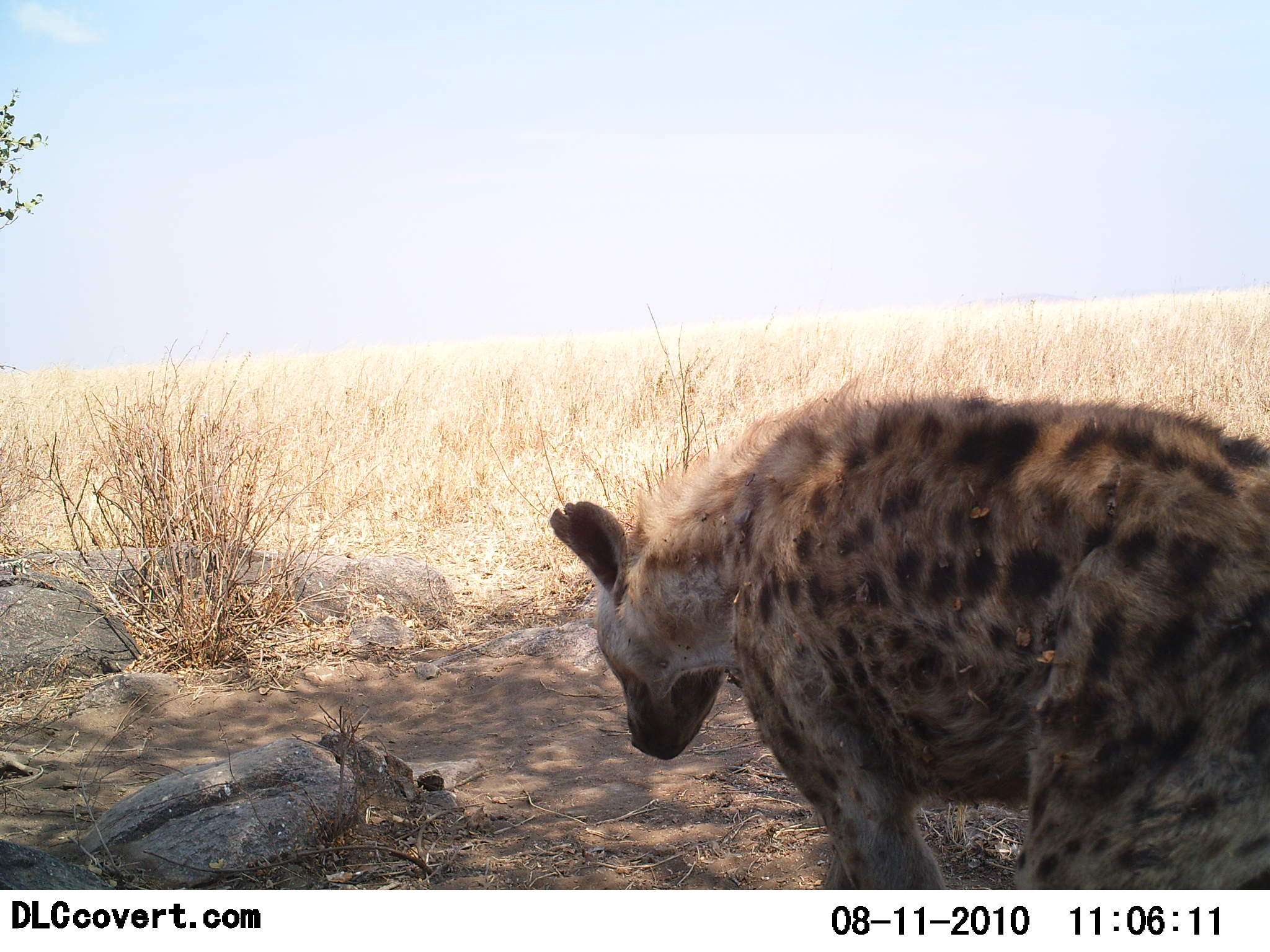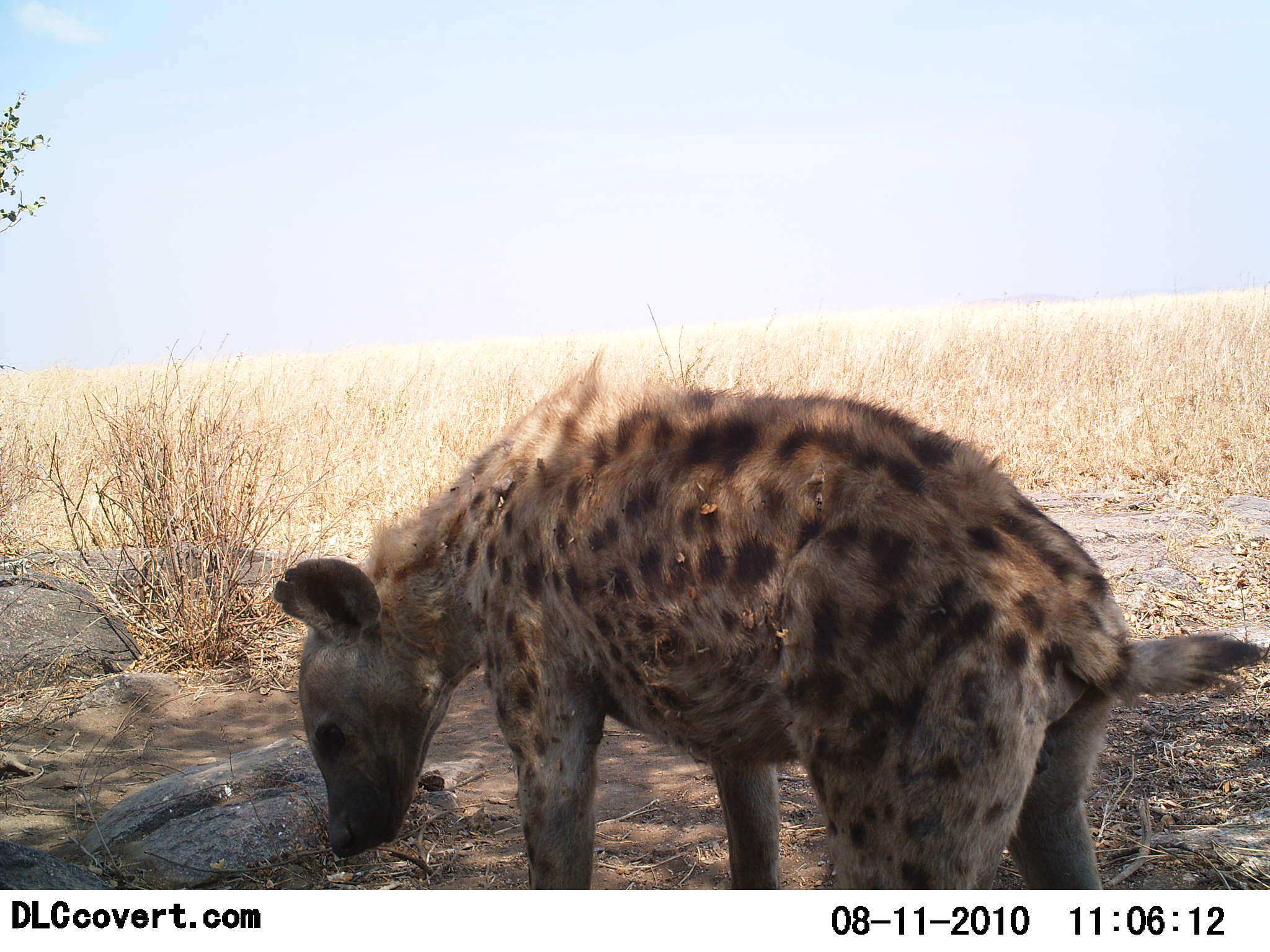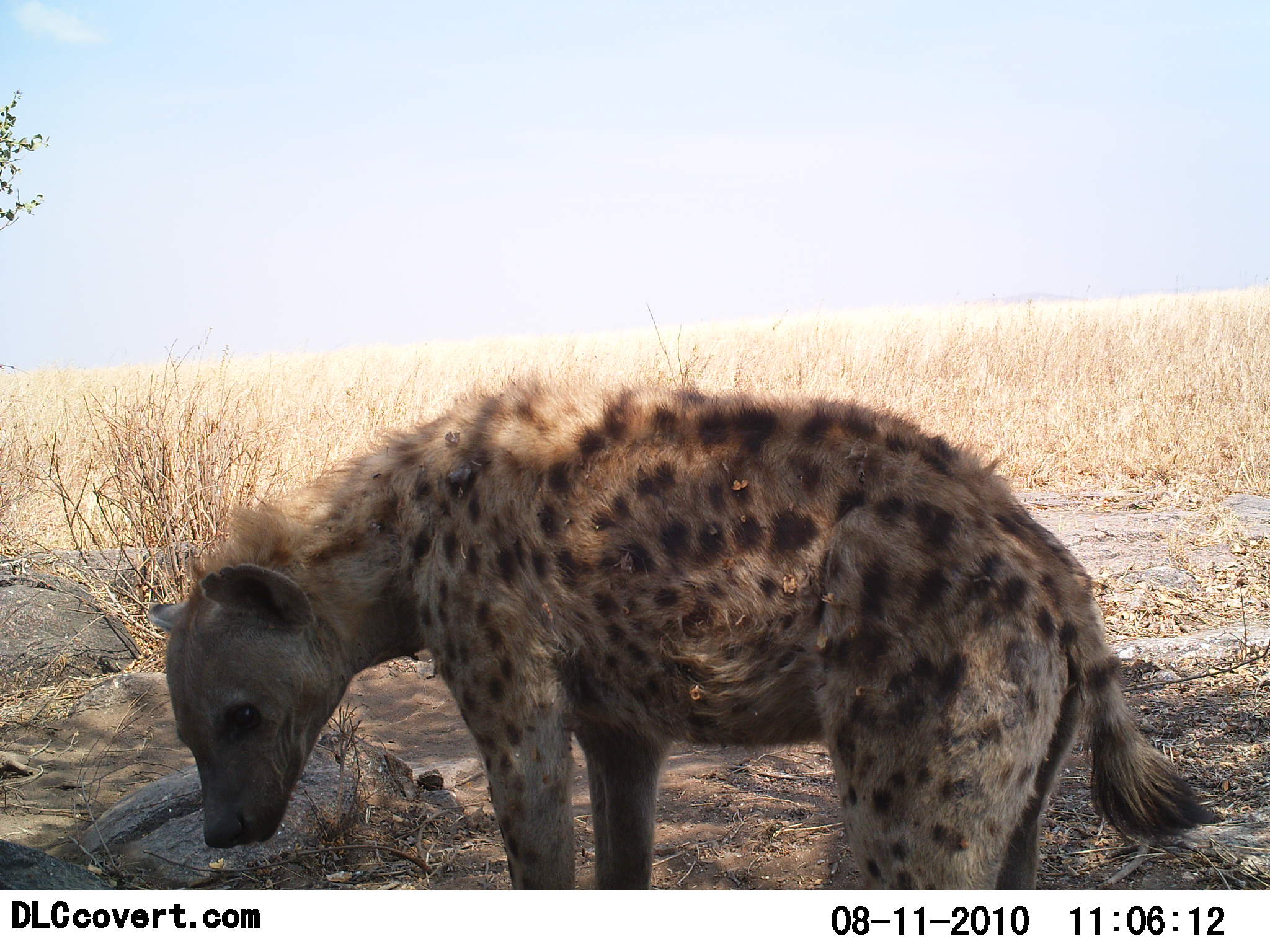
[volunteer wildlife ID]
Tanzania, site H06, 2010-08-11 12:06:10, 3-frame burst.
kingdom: Animalia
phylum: Chordata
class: Mammalia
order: Carnivora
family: Hyaenidae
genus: Crocuta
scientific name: Crocuta crocuta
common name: spotted hyena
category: hyenaspotted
Hyenaspotted (spotted hyena) (Crocuta crocuta), count 1. Behavior (volunteer vote fractions): standing 56%, resting 0%, moving 44%, interacting 0%. Young present (vote fraction): 0%. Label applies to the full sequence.